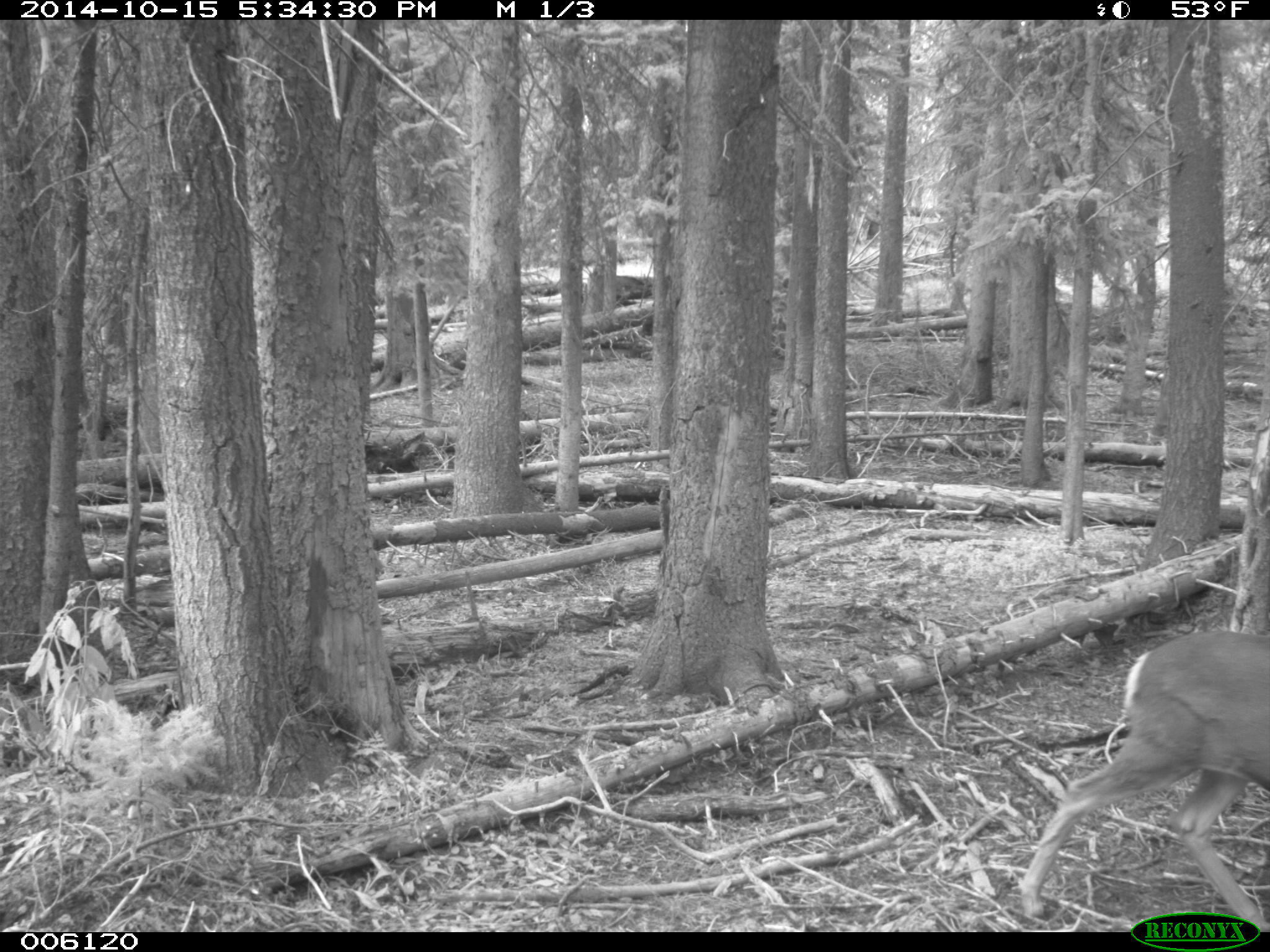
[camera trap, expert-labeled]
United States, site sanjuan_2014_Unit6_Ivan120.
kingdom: Animalia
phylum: Chordata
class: Mammalia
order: Artiodactyla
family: Cervidae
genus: Odocoileus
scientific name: Odocoileus hemionus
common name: mule deer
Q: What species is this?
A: Odocoileus hemionus (mule deer).